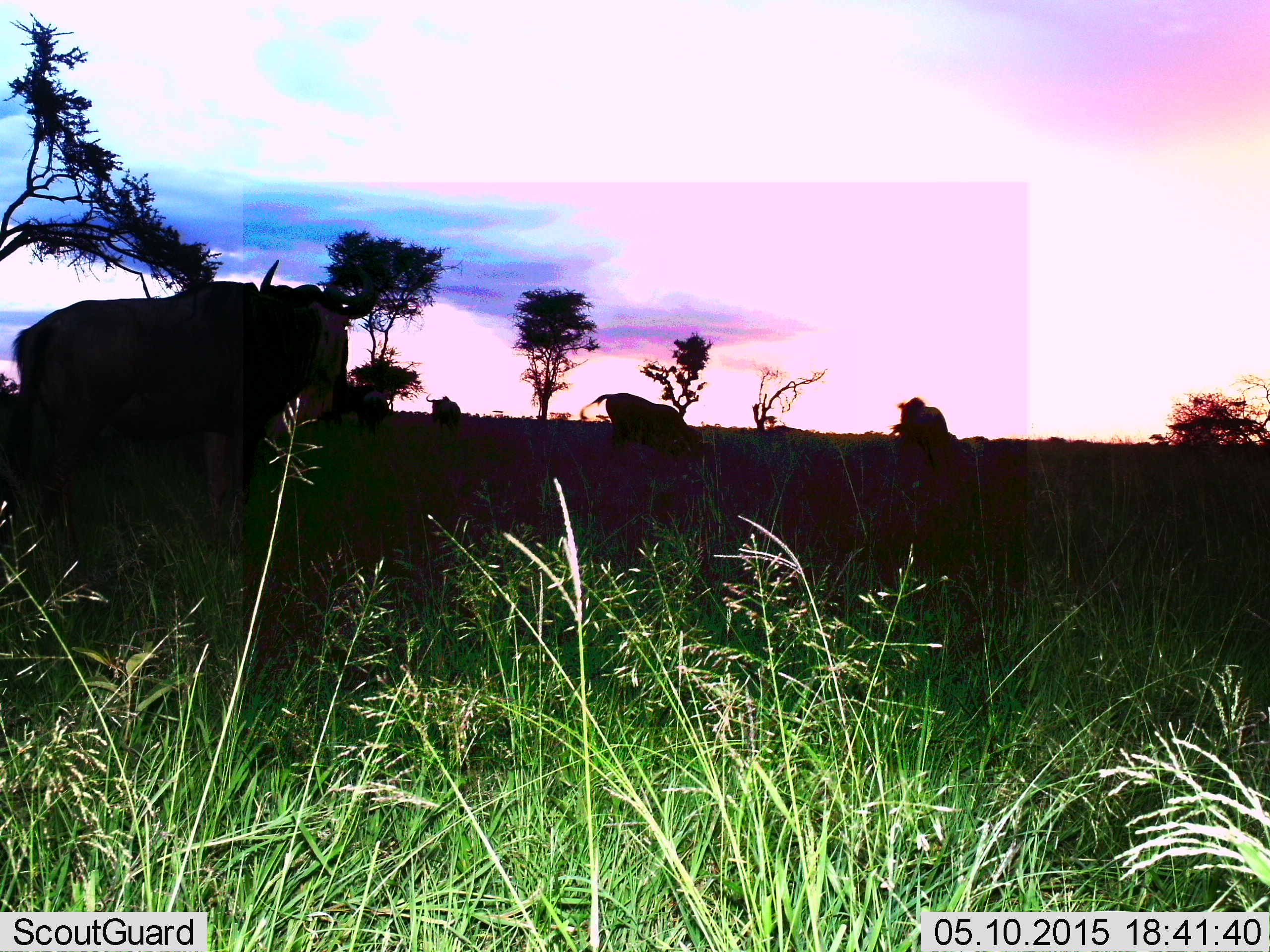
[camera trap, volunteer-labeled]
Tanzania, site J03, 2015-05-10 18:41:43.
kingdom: Animalia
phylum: Chordata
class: Mammalia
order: Artiodactyla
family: Bovidae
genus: Connochaetes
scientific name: Connochaetes taurinus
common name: blue wildebeest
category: wildebeest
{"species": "wildebeest (blue wildebeest) (Connochaetes taurinus)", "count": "4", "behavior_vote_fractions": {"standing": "82%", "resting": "0%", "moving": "36%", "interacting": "0%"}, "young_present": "0%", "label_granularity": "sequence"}